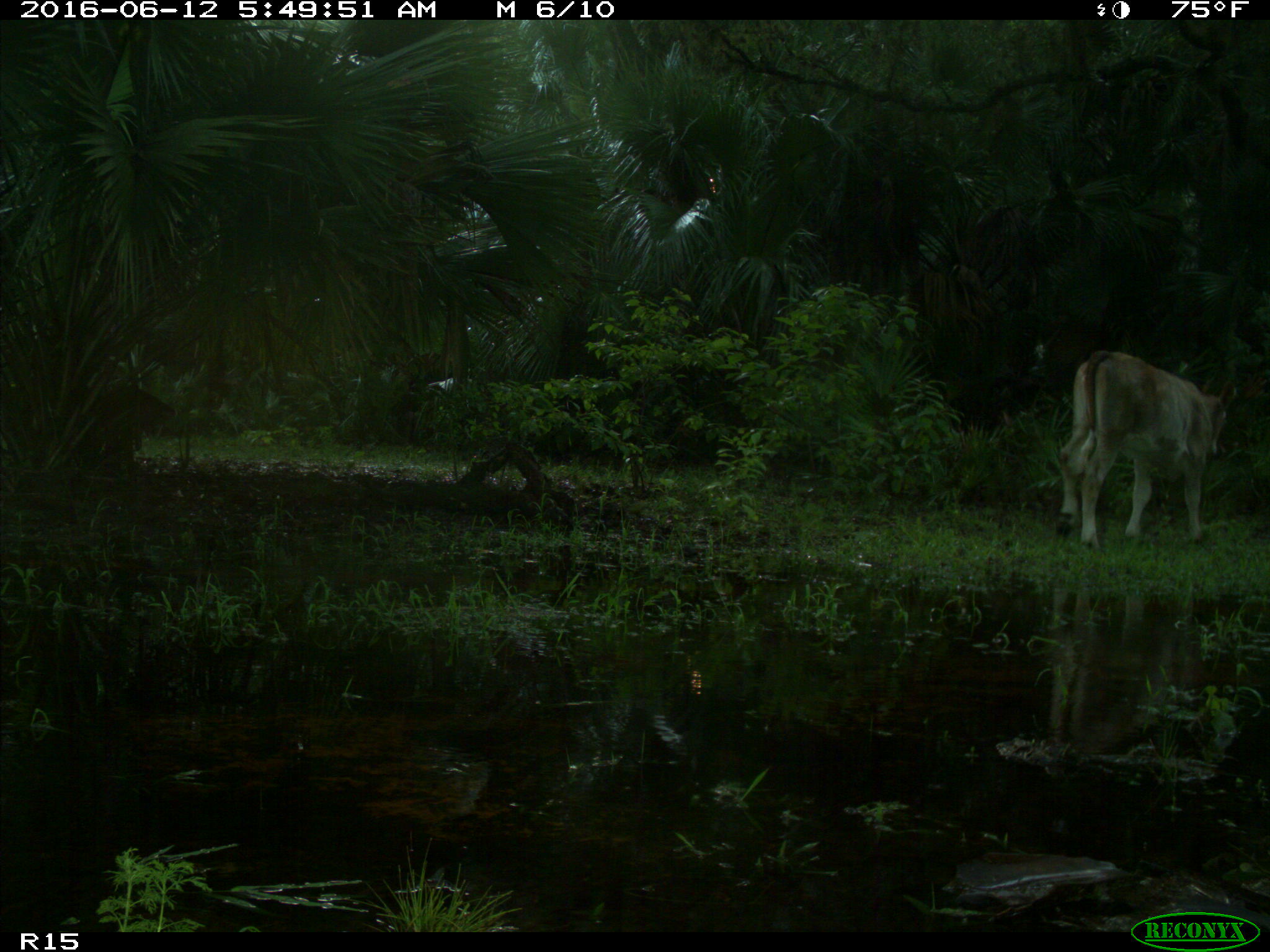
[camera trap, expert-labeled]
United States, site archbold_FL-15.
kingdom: Animalia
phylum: Chordata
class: Mammalia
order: Artiodactyla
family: Bovidae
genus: Bos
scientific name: Bos taurus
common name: domestic cow